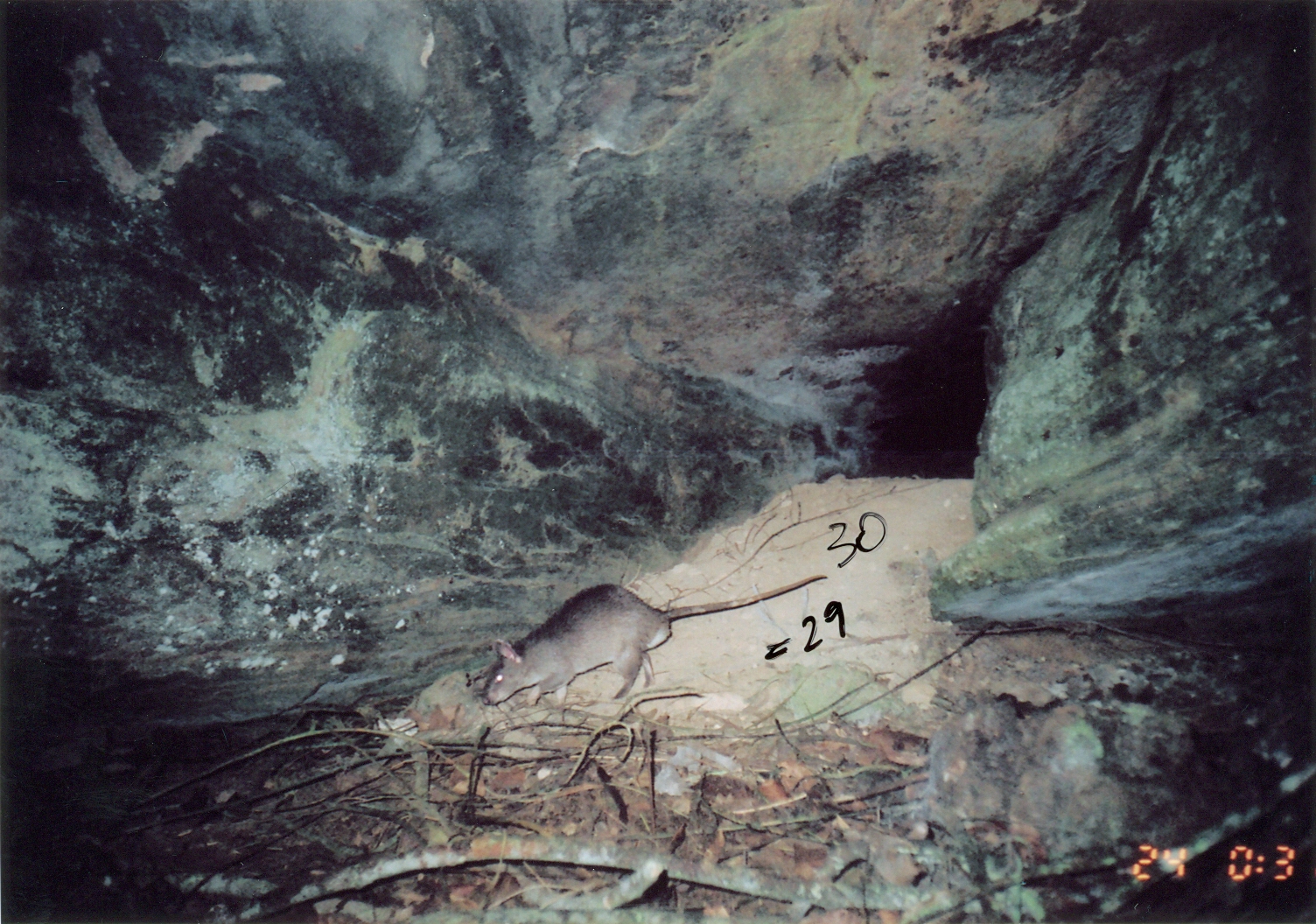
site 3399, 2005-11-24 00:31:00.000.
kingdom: Animalia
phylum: Chordata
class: Mammalia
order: Rodentia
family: Nesomyidae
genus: Cricetomys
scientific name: Cricetomys gambianus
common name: african giant pouched rat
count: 1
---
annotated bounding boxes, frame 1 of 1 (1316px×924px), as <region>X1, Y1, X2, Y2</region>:
cricetomys gambianus: <region>482, 570, 835, 713</region>